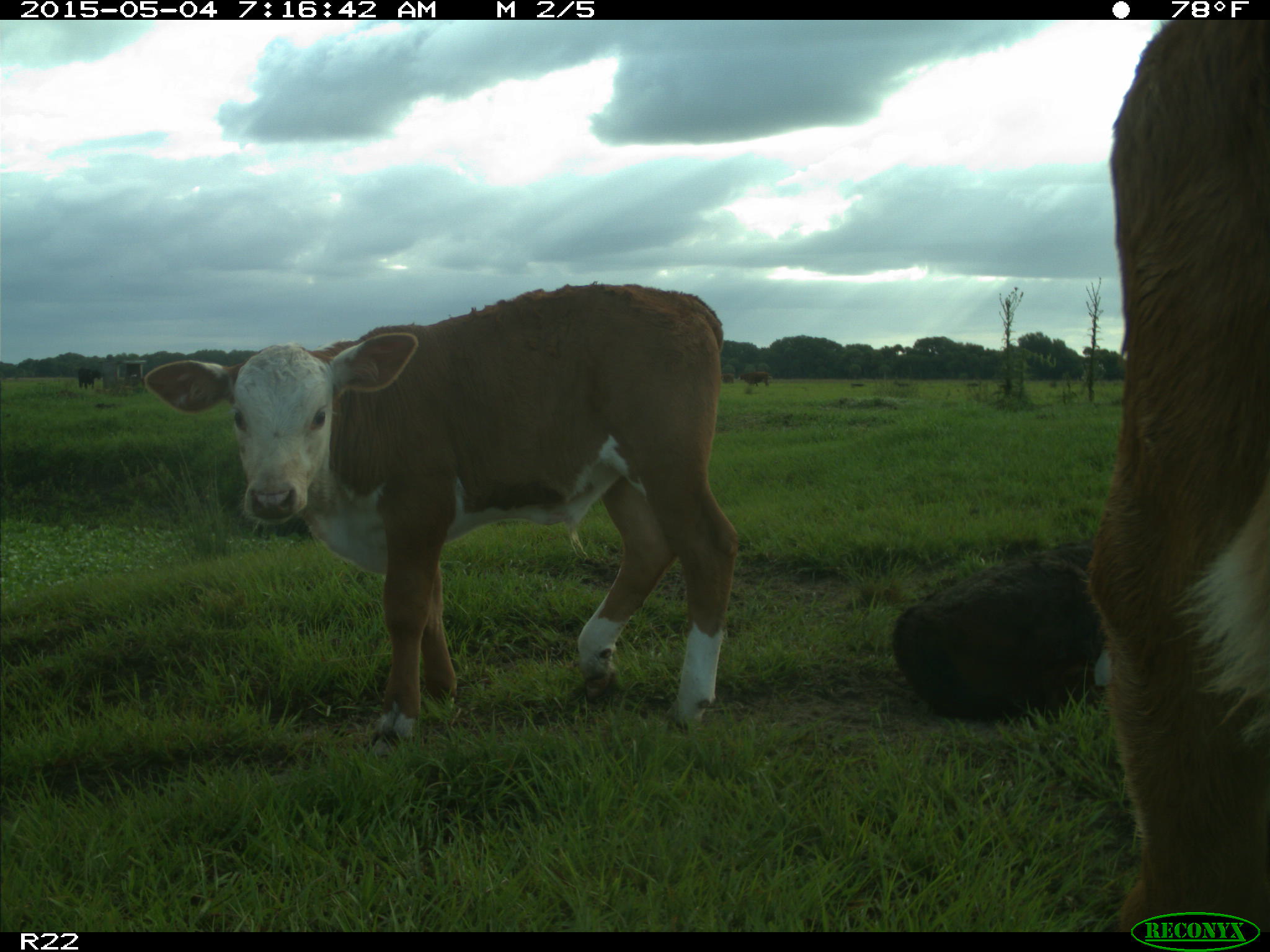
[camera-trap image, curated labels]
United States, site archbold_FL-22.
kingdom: Animalia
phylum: Chordata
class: Mammalia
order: Artiodactyla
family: Bovidae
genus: Bos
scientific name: Bos taurus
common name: domestic cow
Bos taurus (domestic cow).